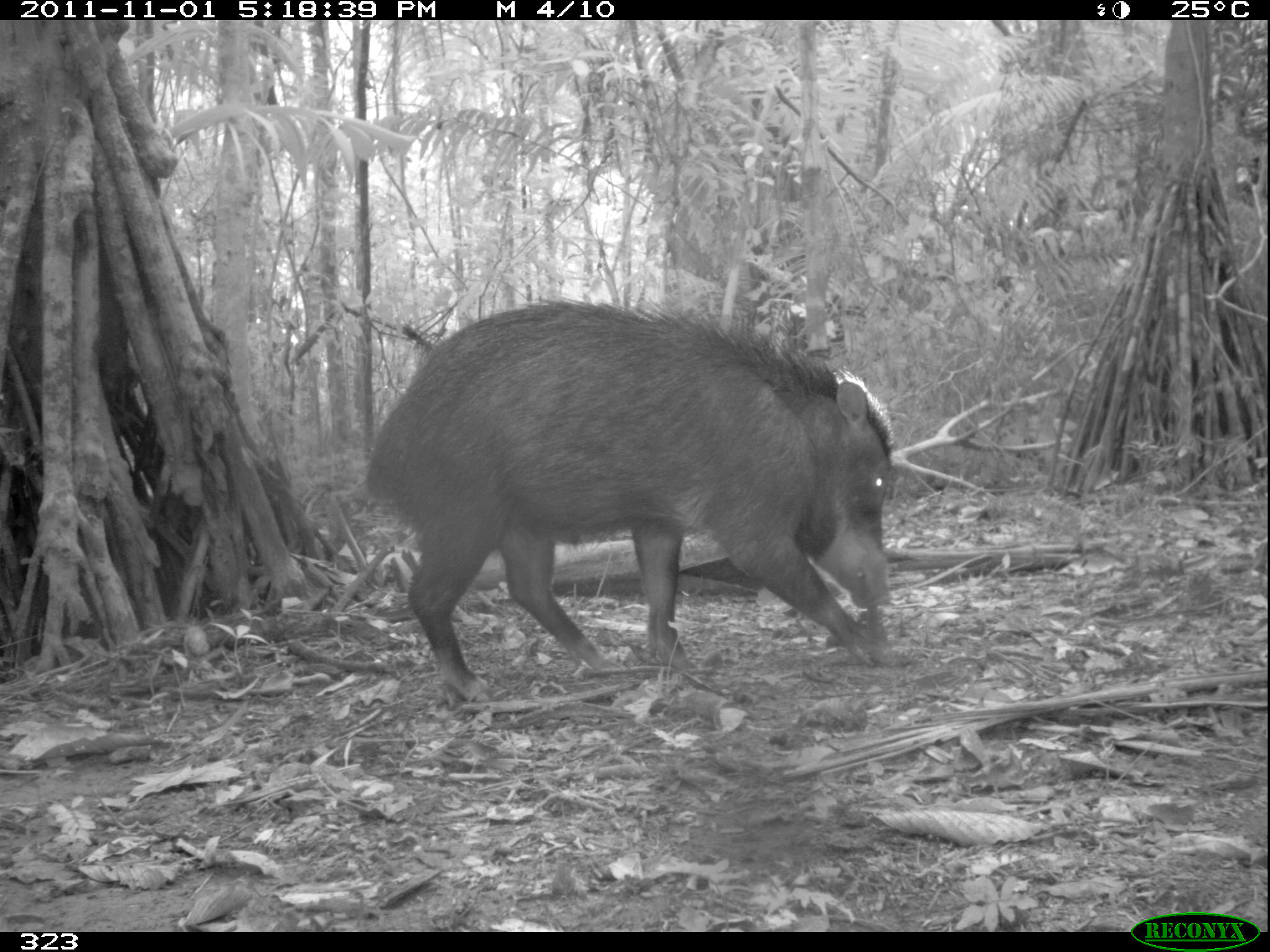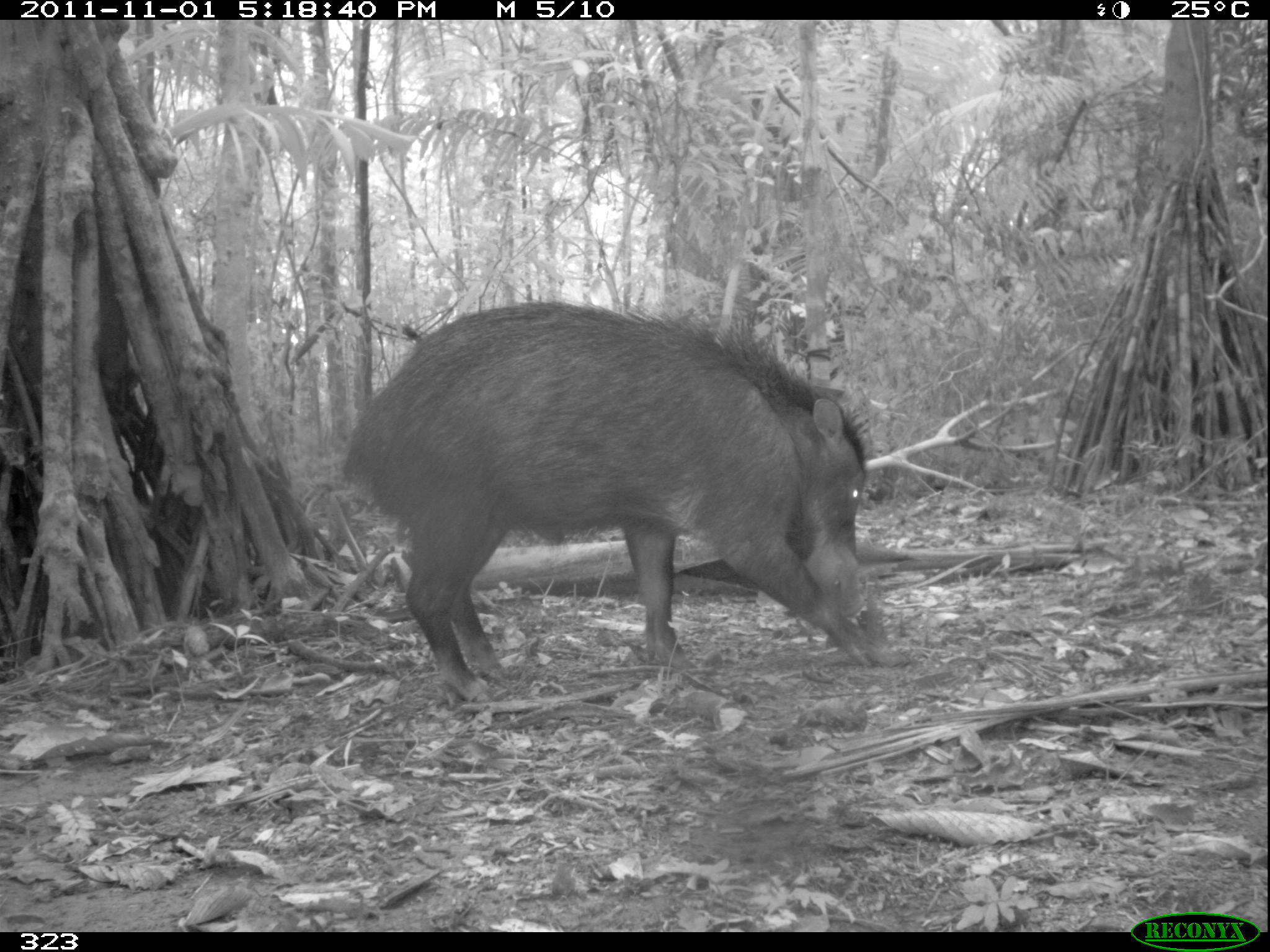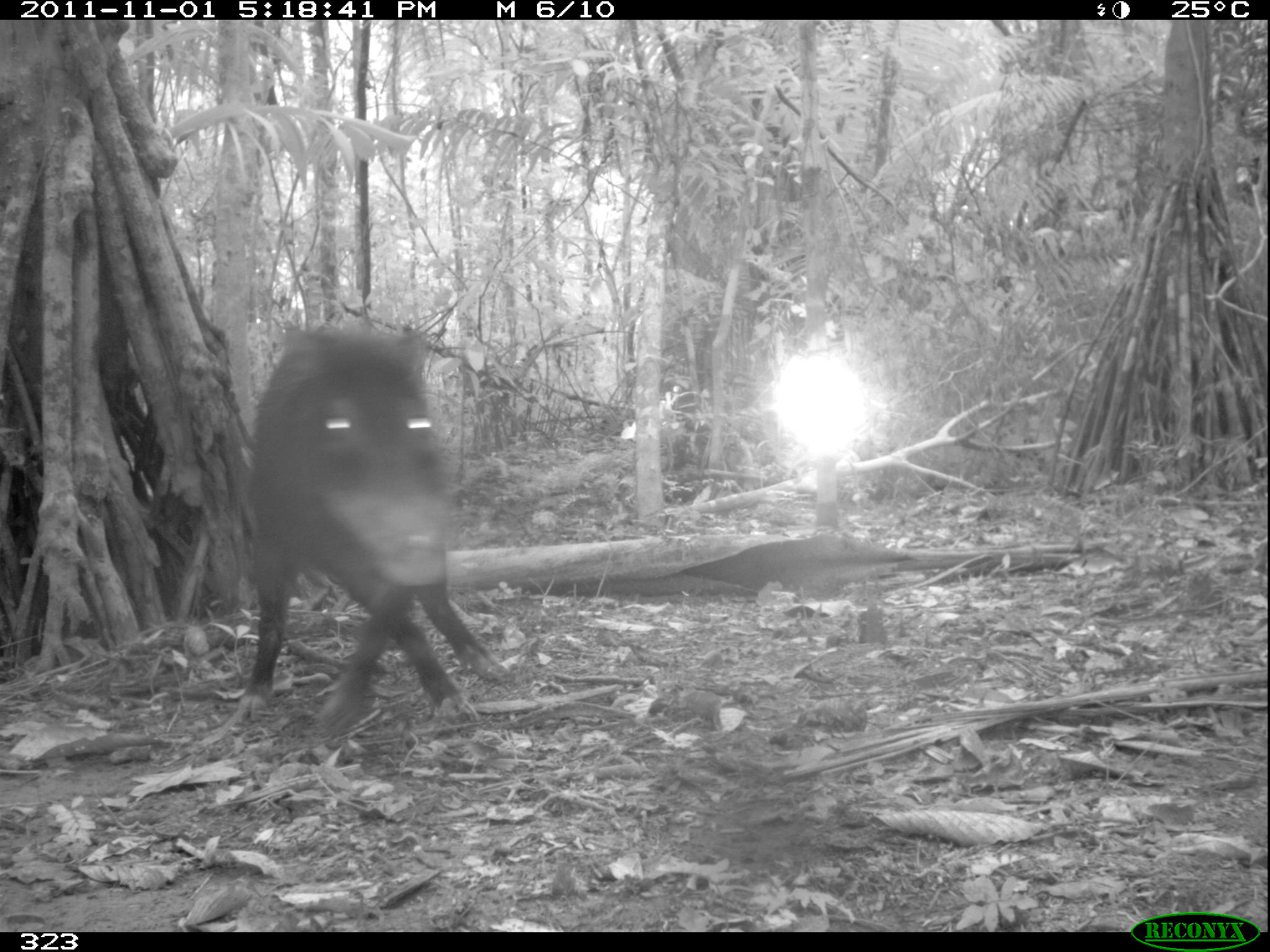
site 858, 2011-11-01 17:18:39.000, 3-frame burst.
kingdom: Animalia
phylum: Chordata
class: Mammalia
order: Artiodactyla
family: Tayassuidae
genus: Tayassu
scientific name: Tayassu pecari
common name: white-lipped peccary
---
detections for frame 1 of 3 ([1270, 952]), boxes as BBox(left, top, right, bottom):
tayassu pecari: BBox(359, 296, 893, 701)